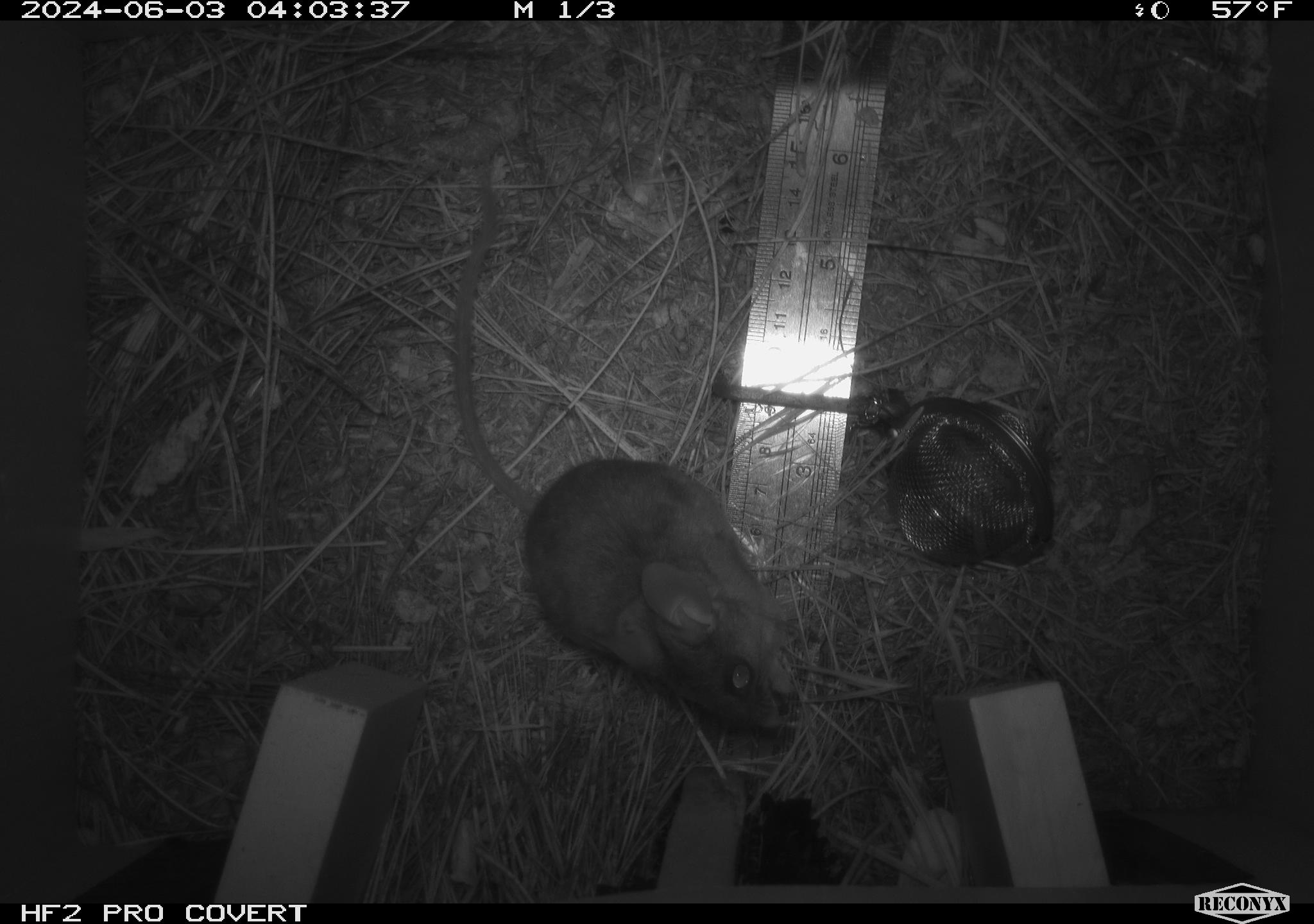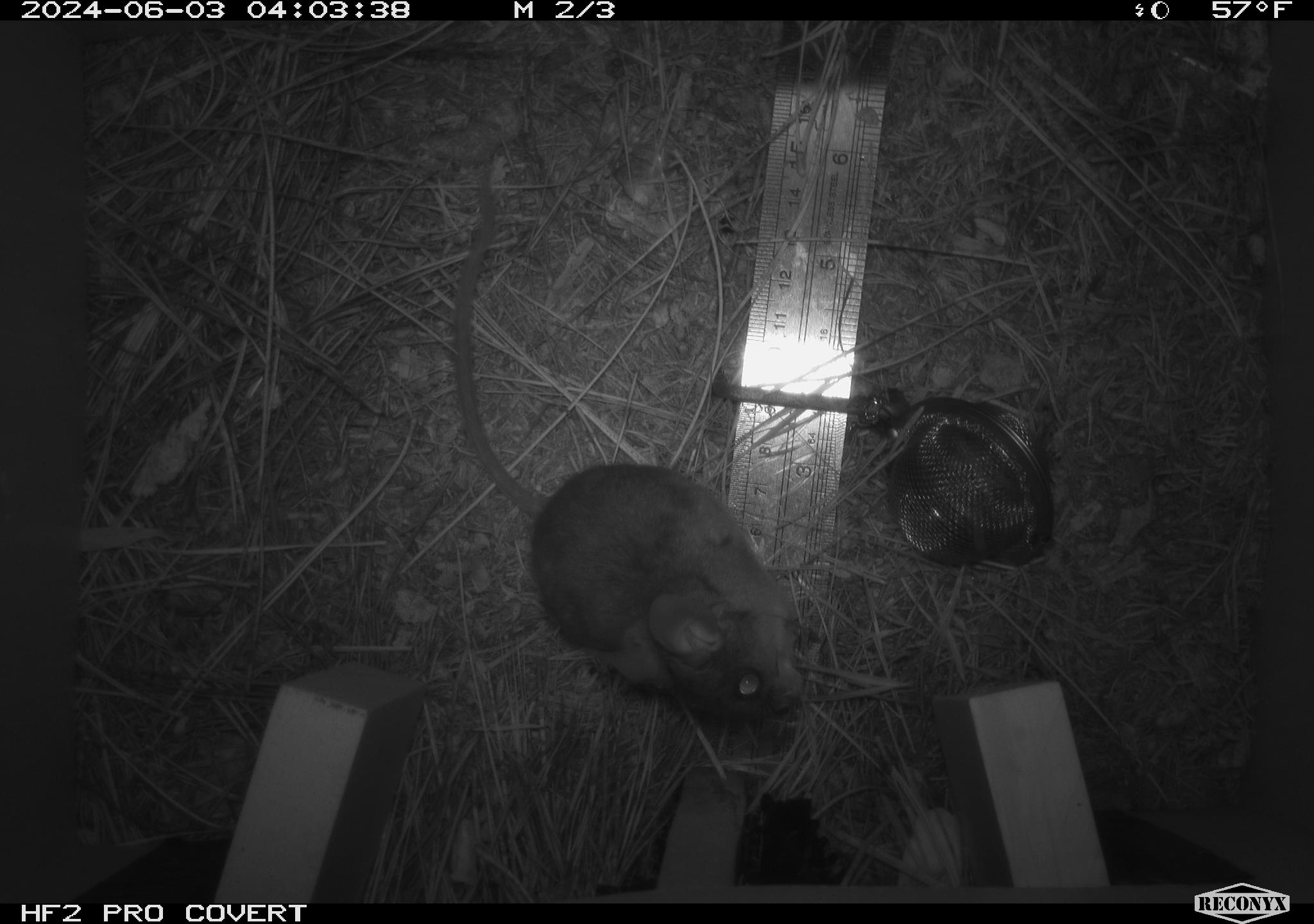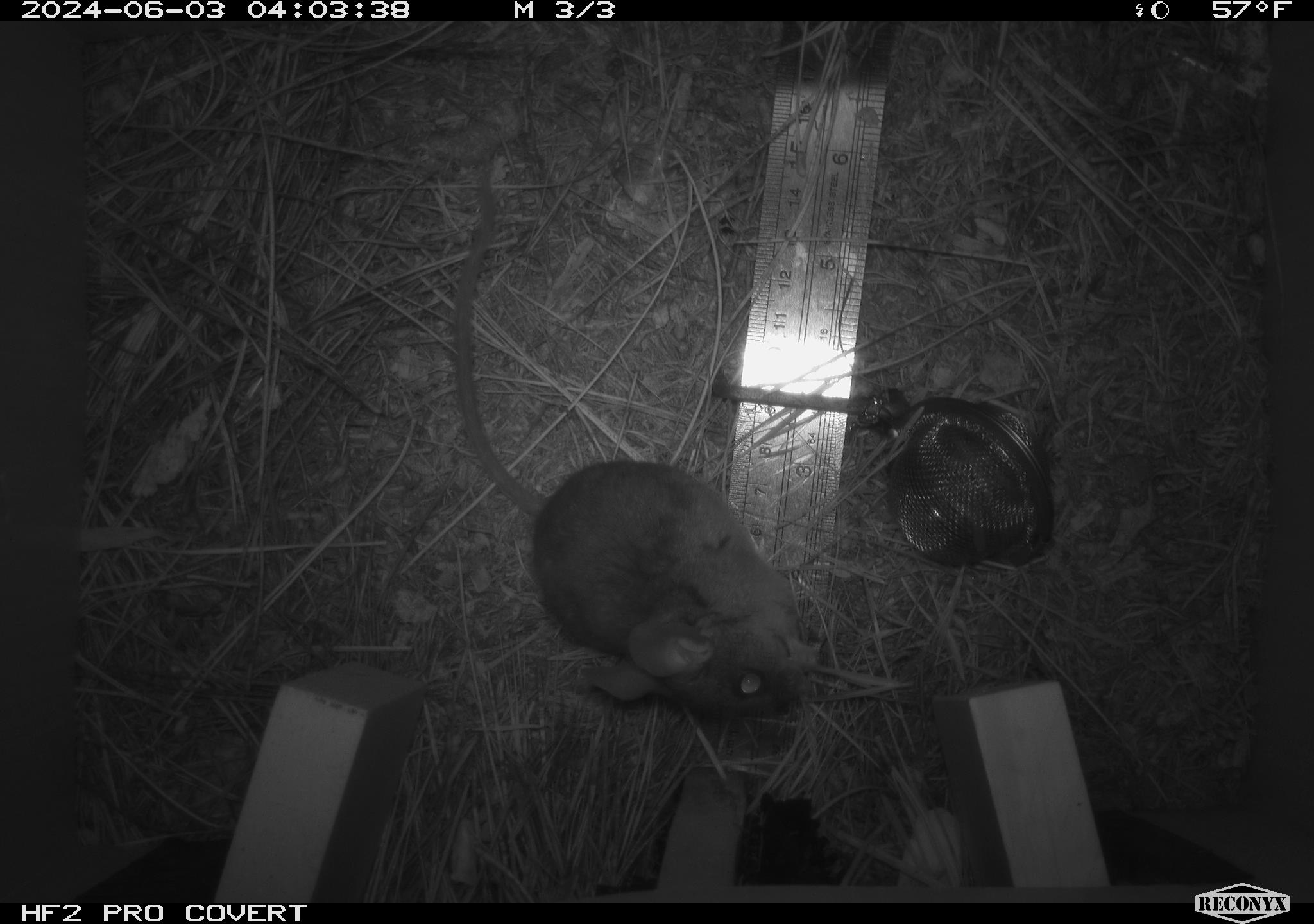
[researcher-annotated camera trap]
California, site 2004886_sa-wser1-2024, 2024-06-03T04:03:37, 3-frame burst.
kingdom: Animalia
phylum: Chordata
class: Mammalia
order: Rodentia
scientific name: Rodentia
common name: mouse species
Mouse species (Rodentia).